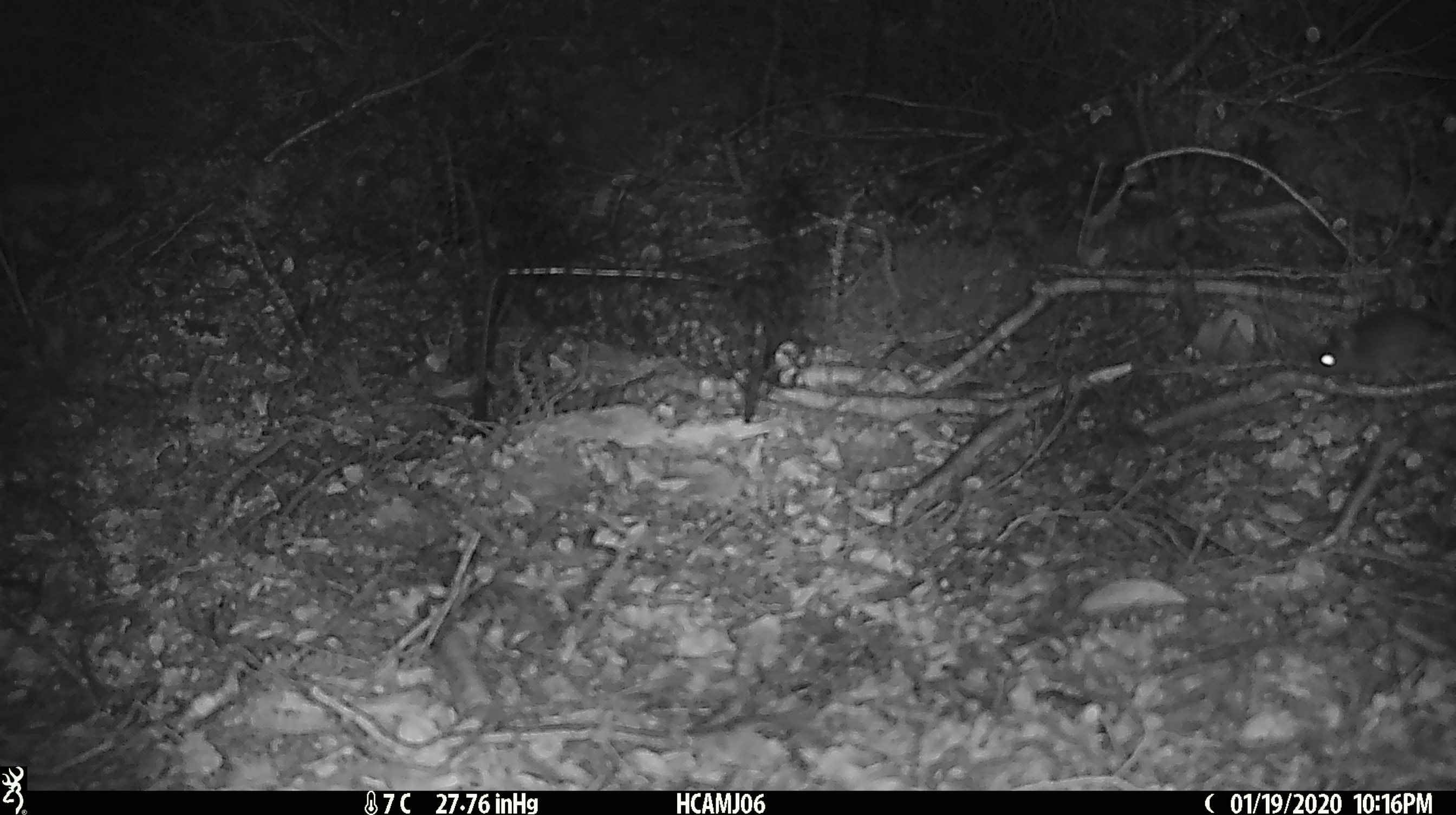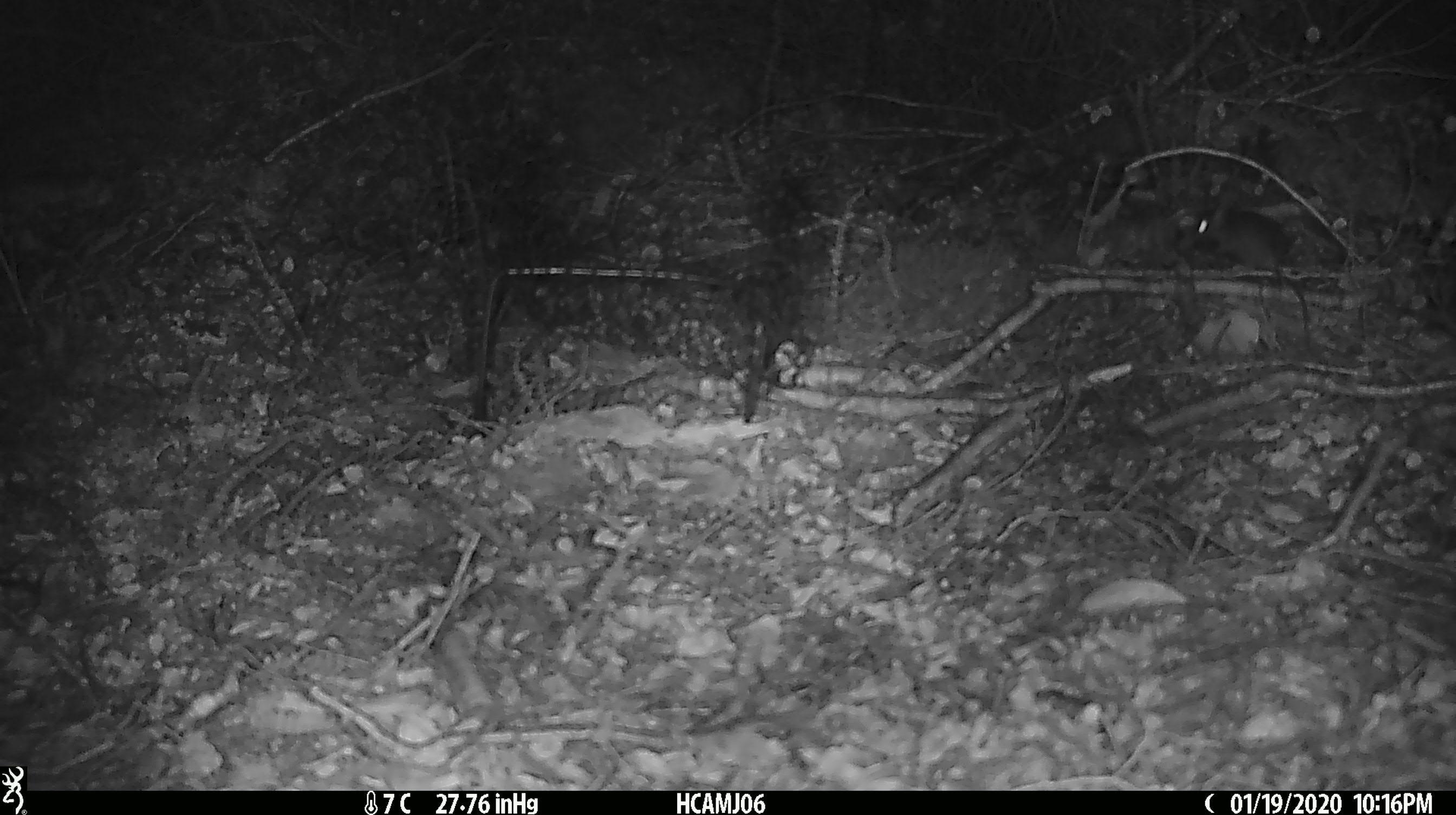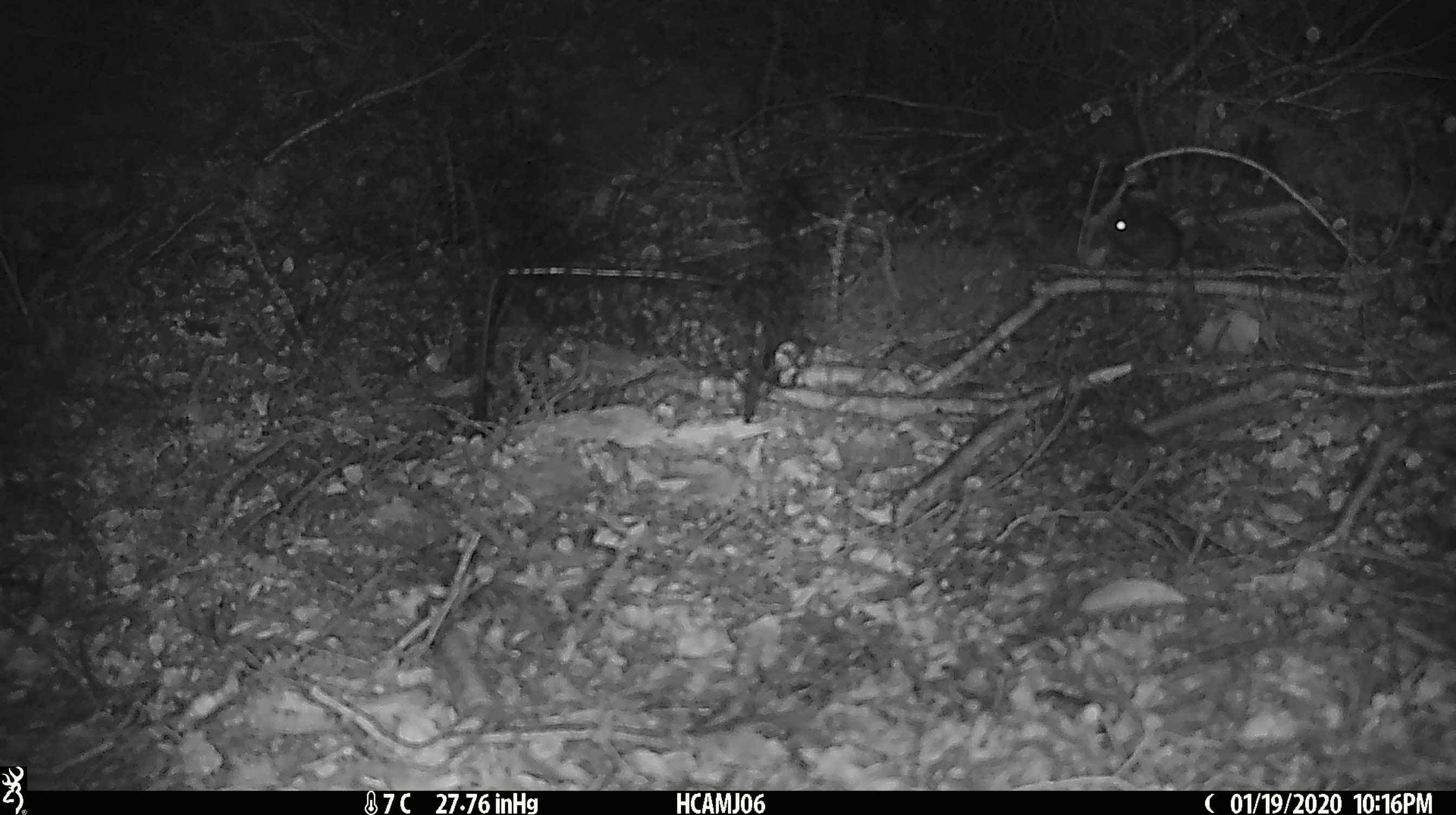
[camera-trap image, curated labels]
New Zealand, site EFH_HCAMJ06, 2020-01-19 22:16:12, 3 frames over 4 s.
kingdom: Animalia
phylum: Chordata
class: Mammalia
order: Rodentia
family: Muridae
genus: Mus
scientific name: Mus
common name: mouse